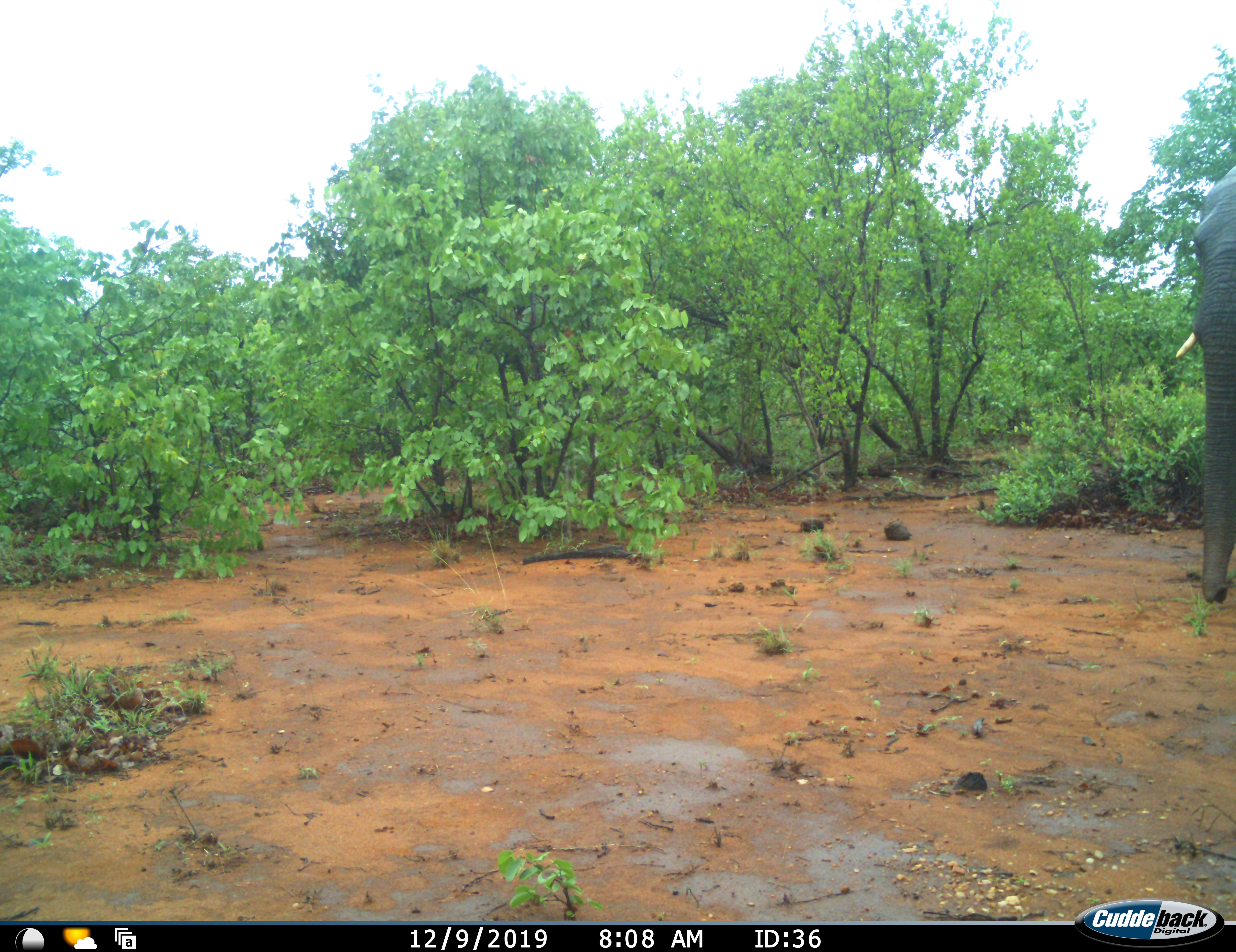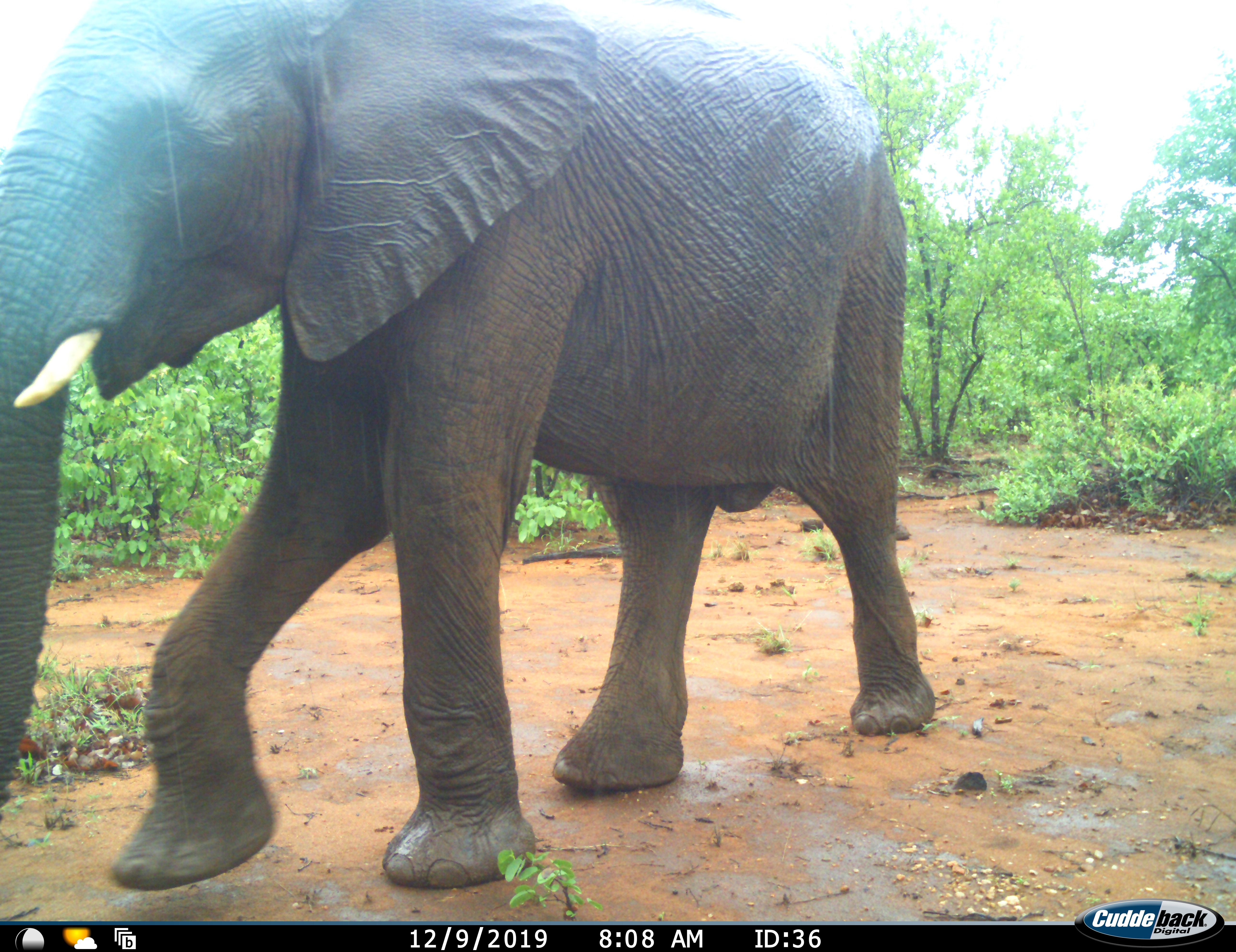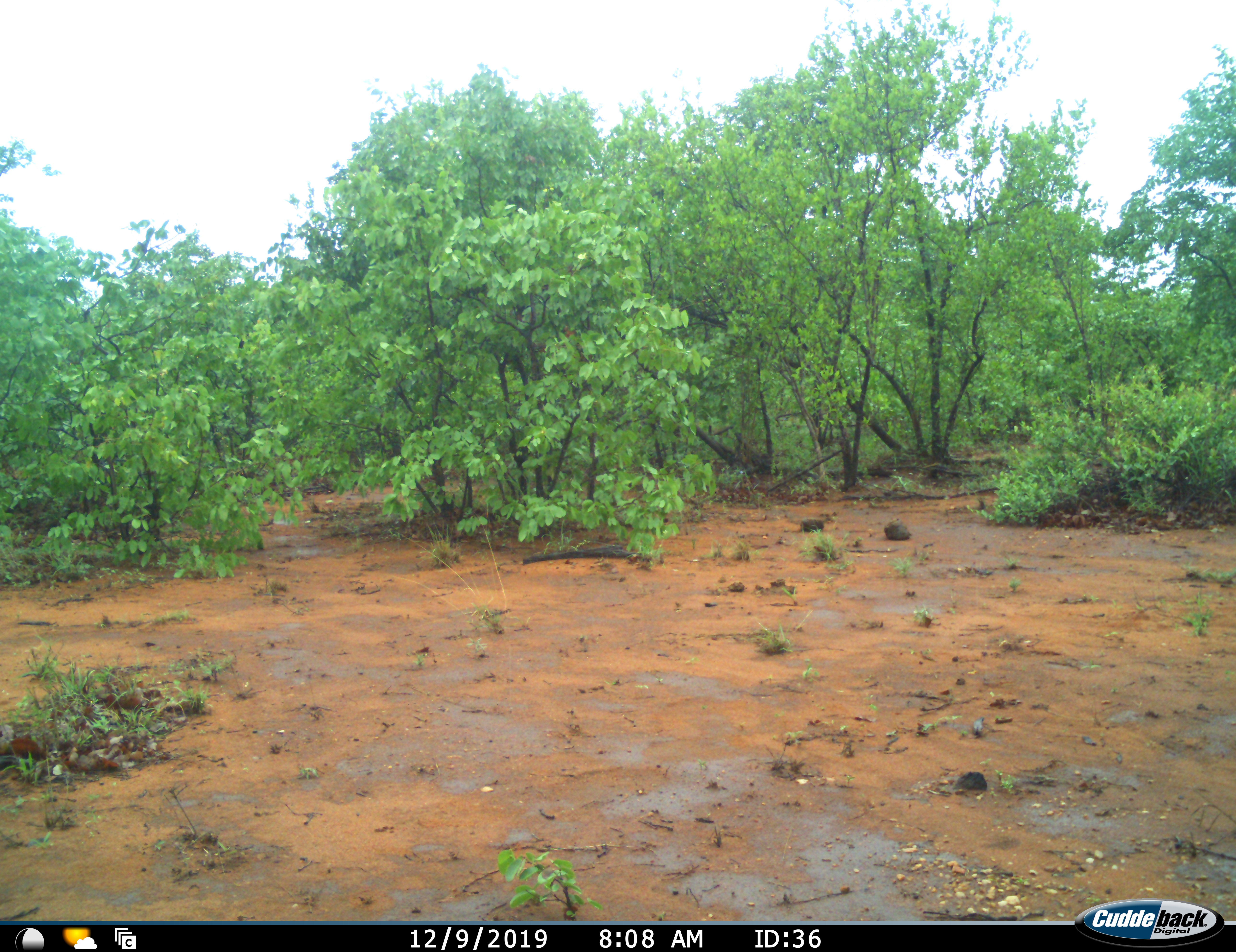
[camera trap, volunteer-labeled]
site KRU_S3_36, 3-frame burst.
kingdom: Animalia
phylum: Chordata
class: Mammalia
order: Proboscidea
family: Elephantidae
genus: Loxodonta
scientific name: Loxodonta africana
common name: african bush elephant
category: elephant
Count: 1.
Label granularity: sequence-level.